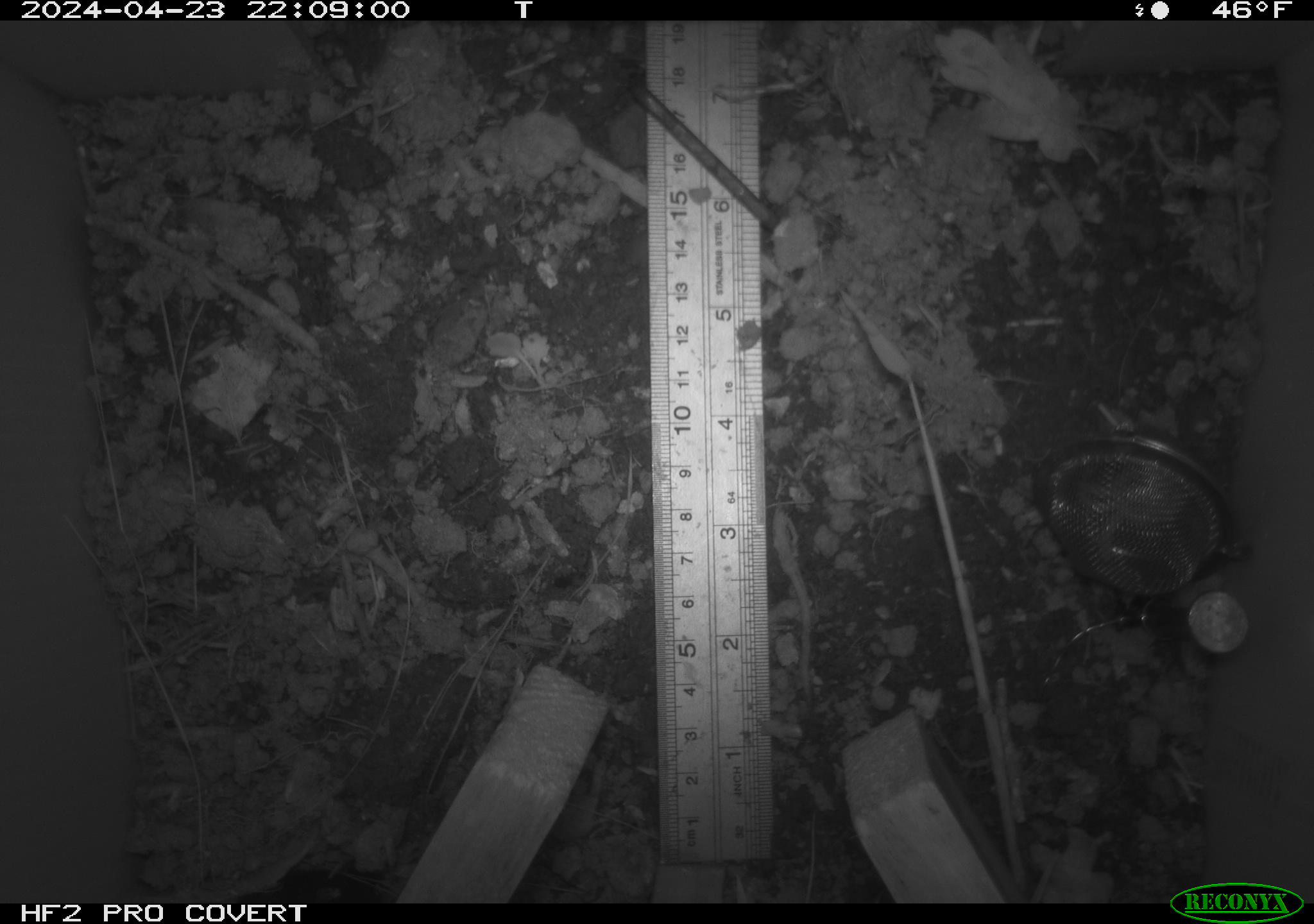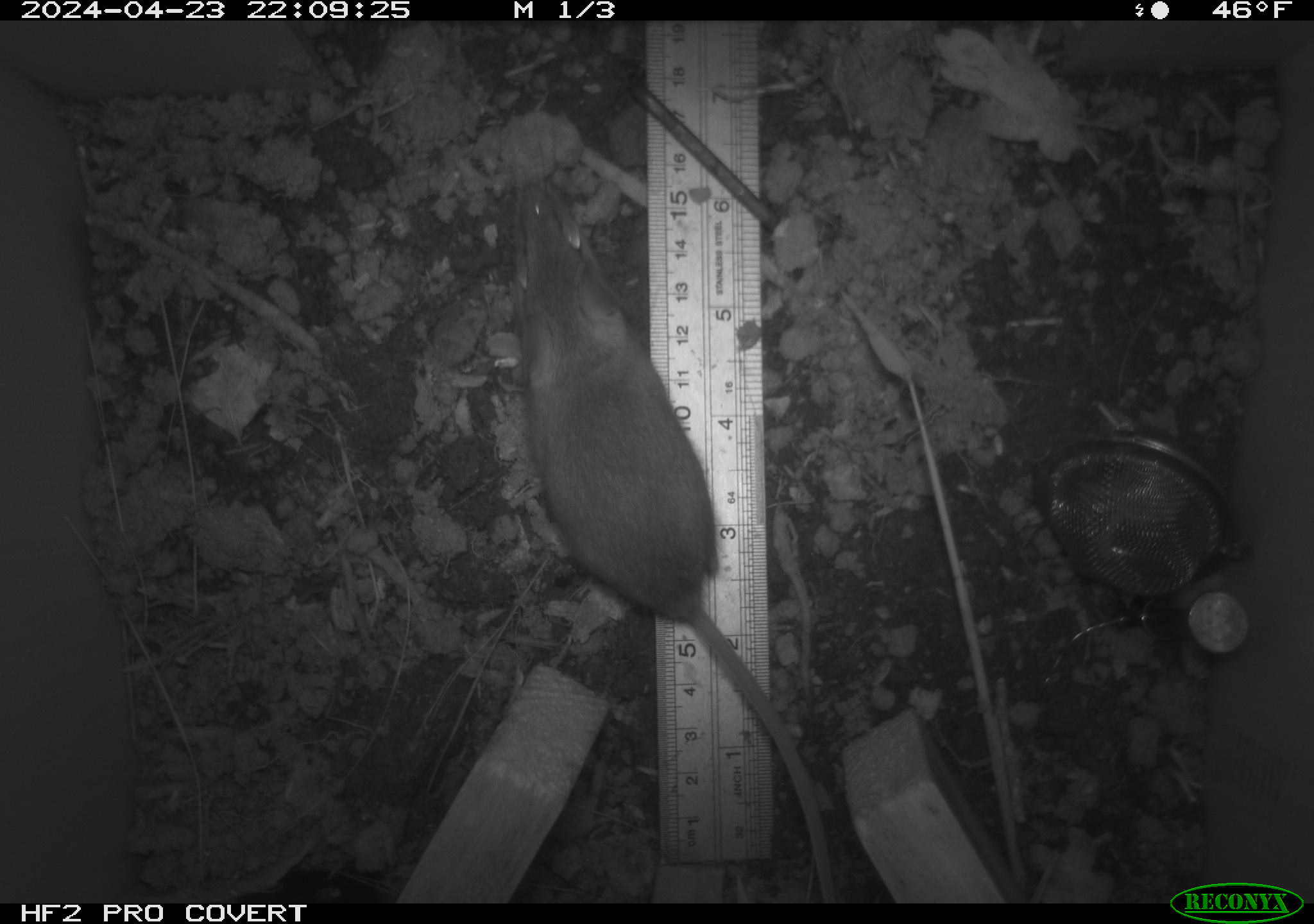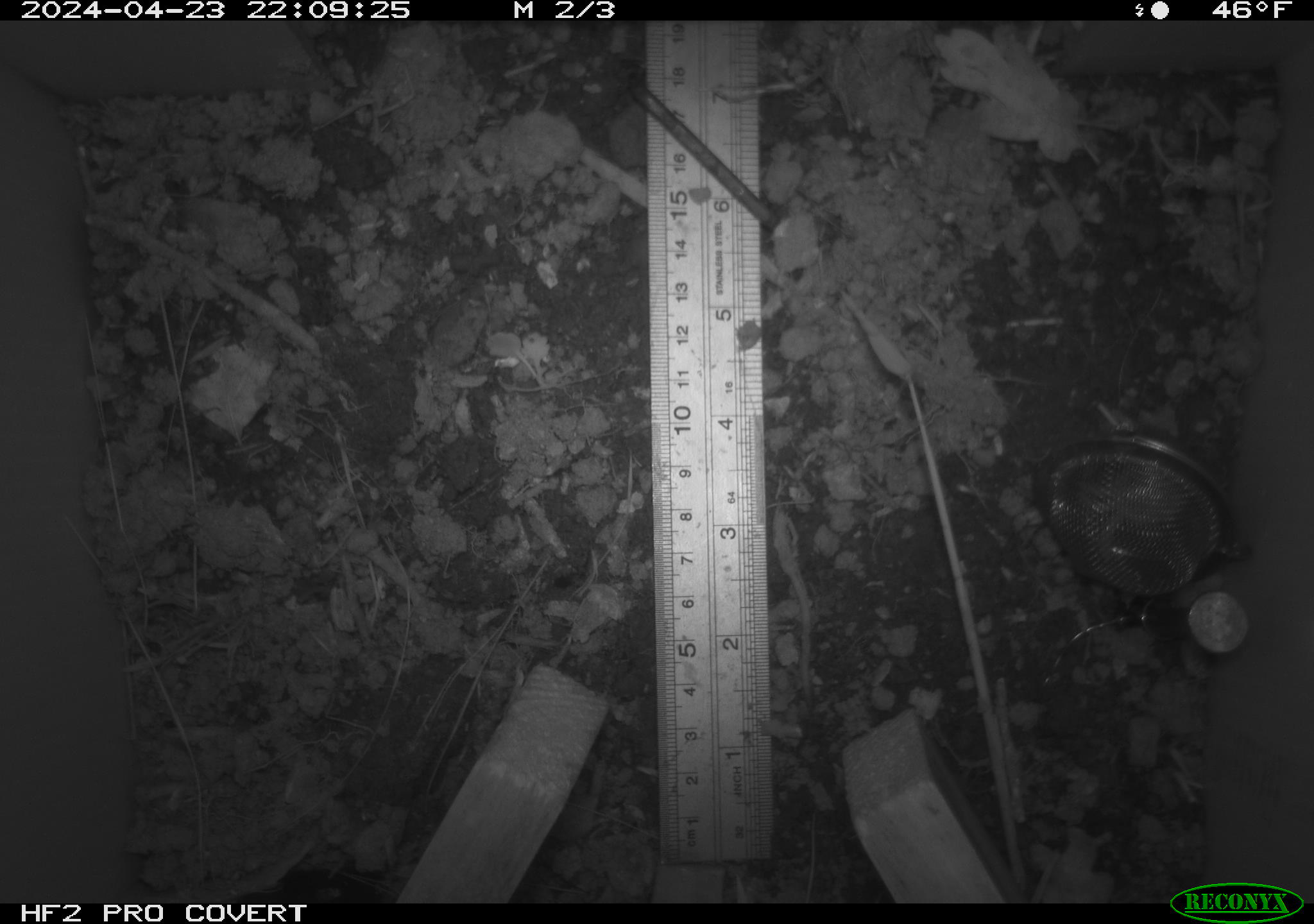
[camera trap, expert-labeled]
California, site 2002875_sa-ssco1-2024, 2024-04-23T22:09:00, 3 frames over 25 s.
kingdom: Animalia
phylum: Chordata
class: Mammalia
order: Rodentia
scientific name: Rodentia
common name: mouse species